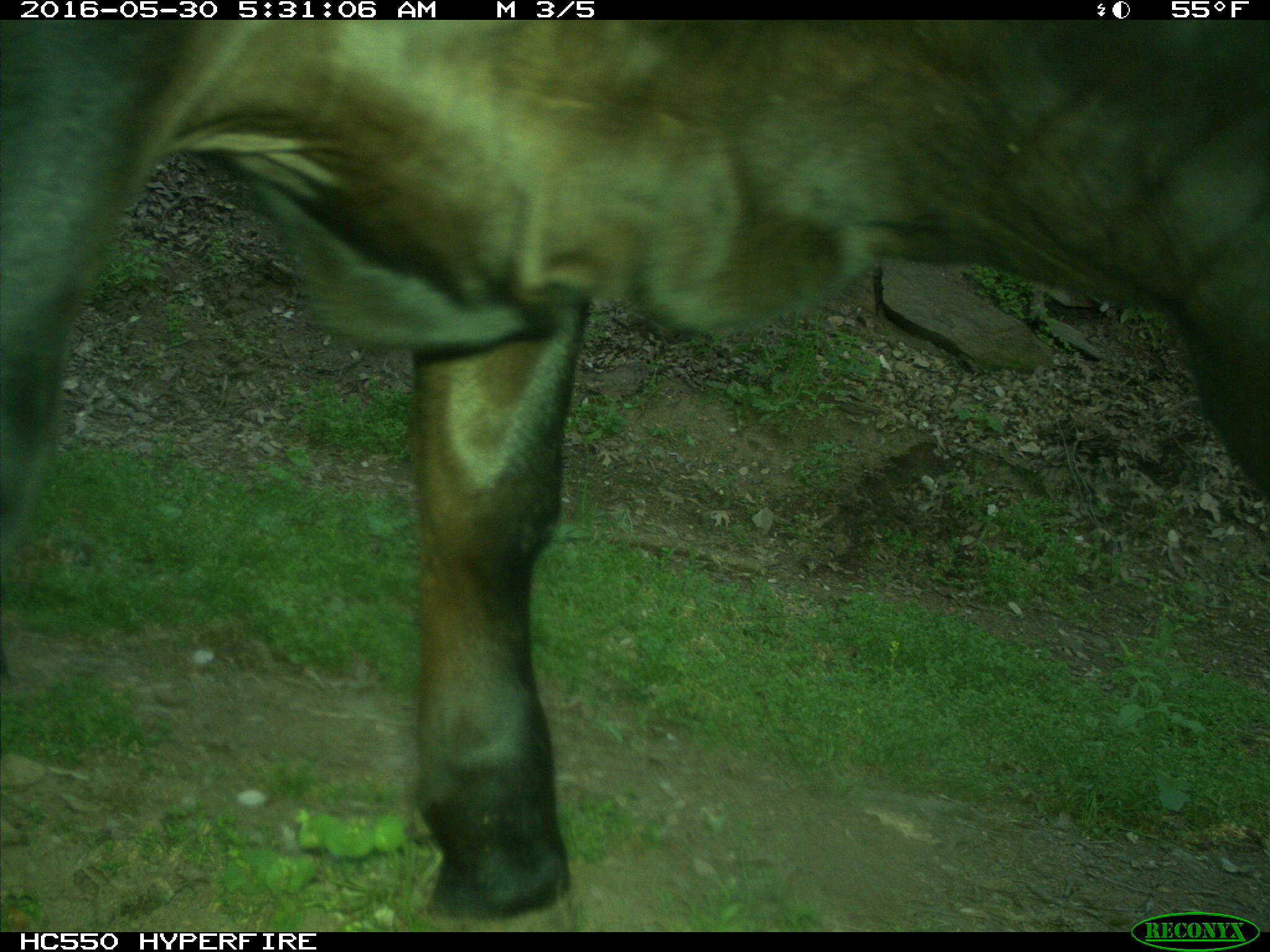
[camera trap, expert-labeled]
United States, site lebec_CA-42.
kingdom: Animalia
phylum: Chordata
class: Mammalia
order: Artiodactyla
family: Bovidae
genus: Bos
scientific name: Bos taurus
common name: domestic cow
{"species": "Bos taurus (domestic cow)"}